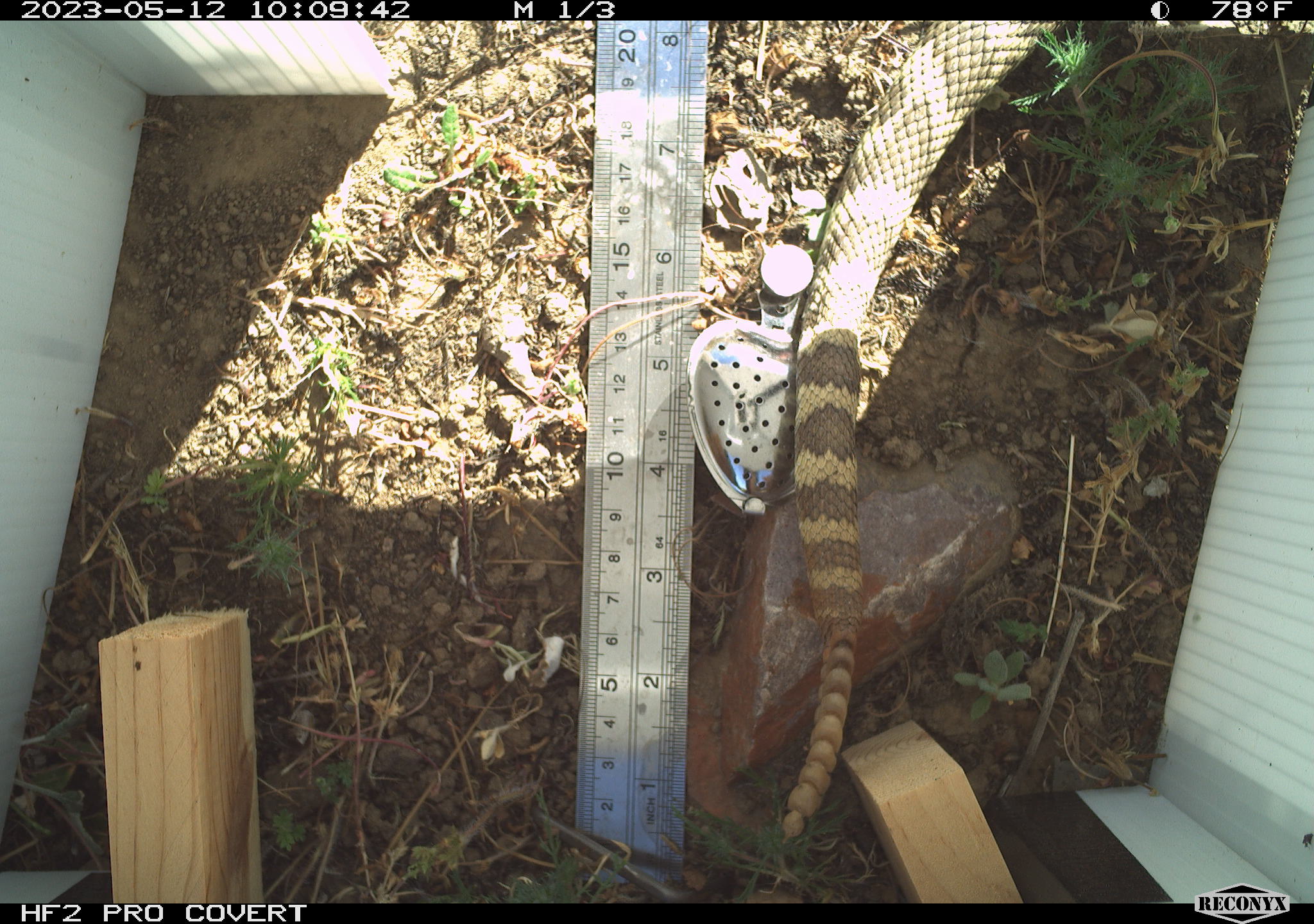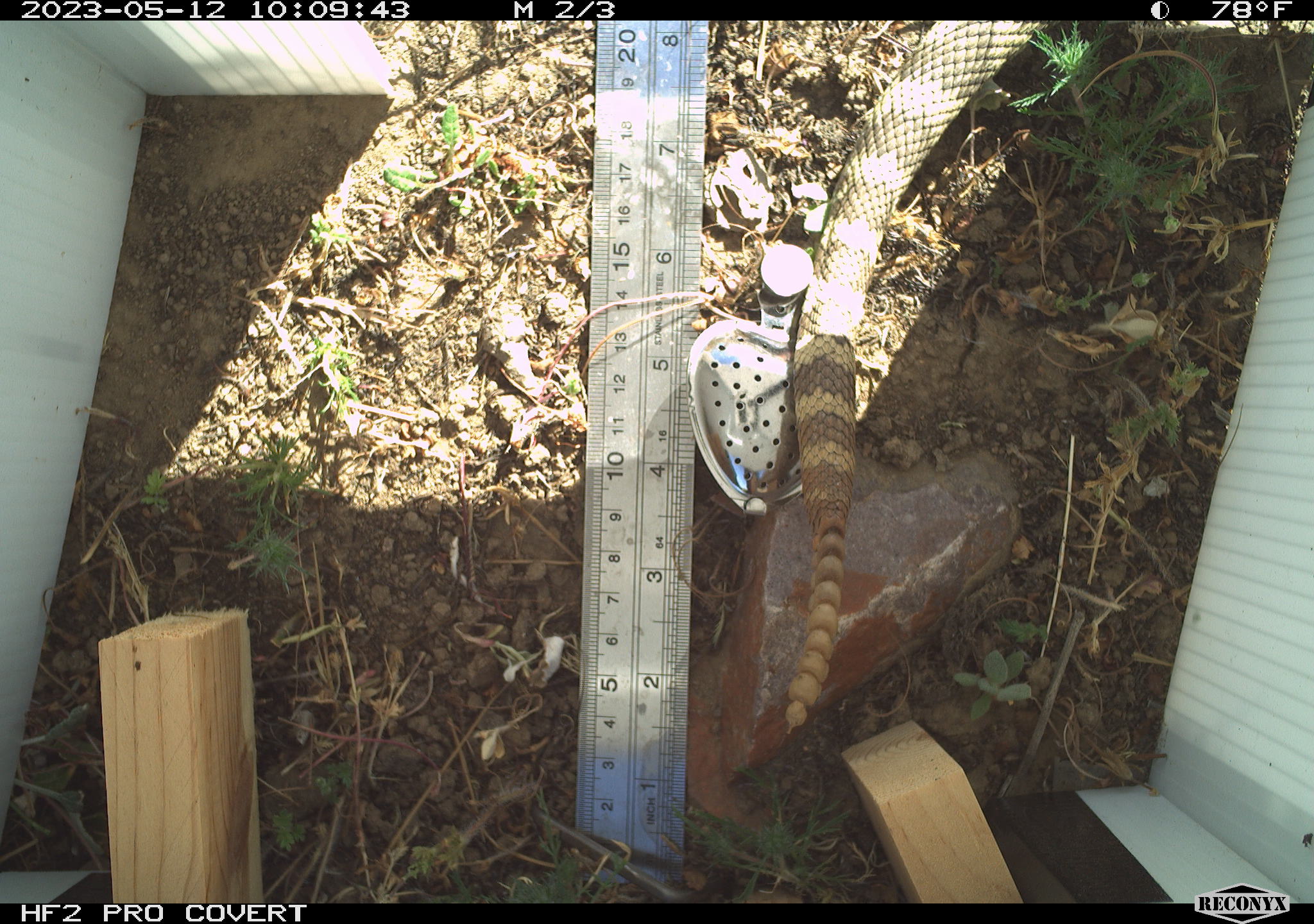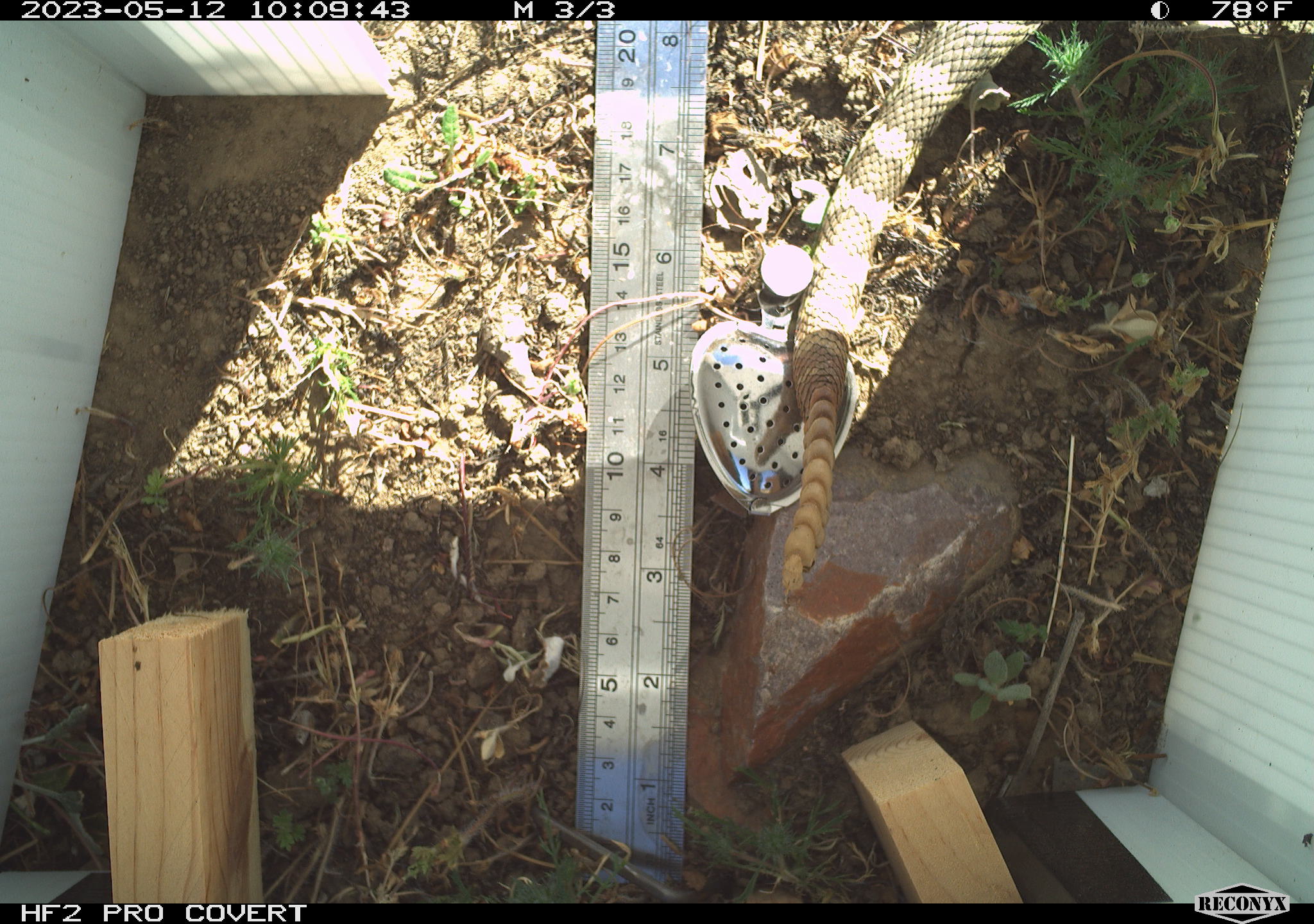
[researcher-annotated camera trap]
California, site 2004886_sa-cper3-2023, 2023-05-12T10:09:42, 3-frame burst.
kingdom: Animalia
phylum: Chordata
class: Reptilia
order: Squamata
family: Viperidae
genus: Crotalus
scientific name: Crotalus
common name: rattlers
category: crotalus species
Crotalus species (rattlers) (Crotalus).